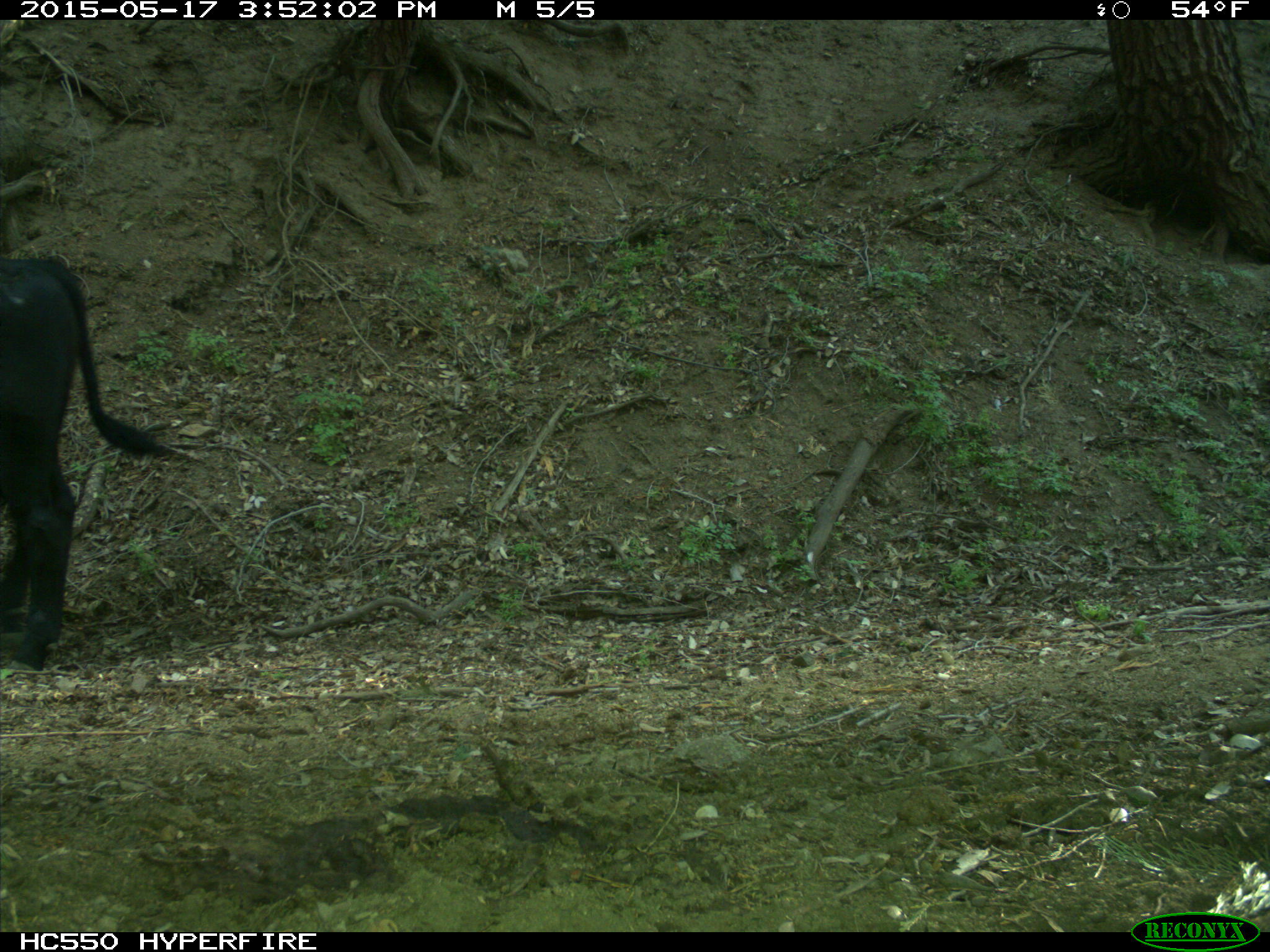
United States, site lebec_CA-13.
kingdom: Animalia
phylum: Chordata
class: Mammalia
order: Artiodactyla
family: Bovidae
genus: Bos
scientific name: Bos taurus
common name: domestic cow